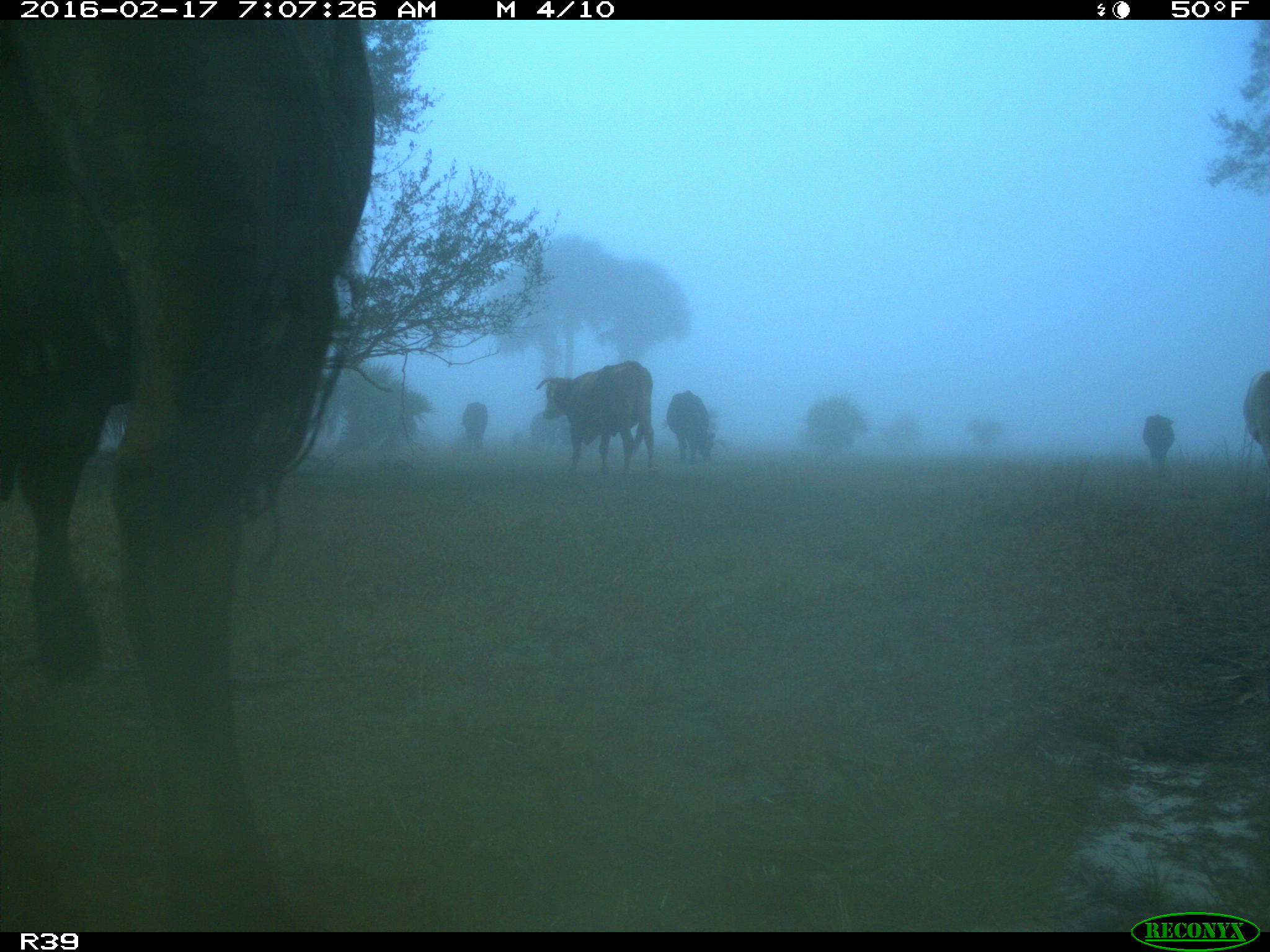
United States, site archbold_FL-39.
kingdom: Animalia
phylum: Chordata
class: Mammalia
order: Artiodactyla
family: Bovidae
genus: Bos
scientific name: Bos taurus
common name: domestic cow